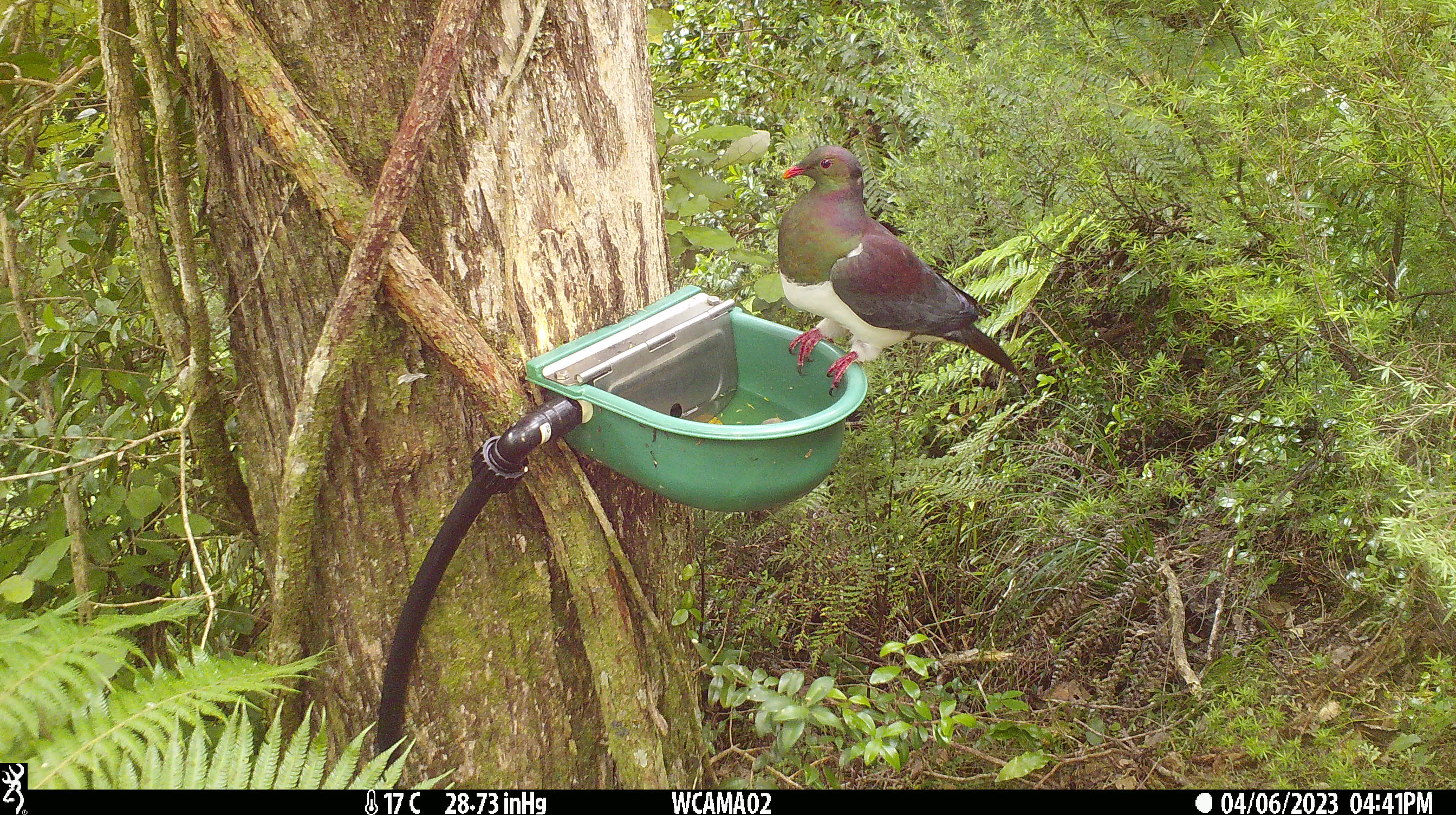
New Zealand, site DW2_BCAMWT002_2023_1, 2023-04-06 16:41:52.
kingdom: Animalia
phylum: Chordata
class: Aves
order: Columbiformes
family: Columbidae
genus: Hemiphaga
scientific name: Hemiphaga novaeseelandiae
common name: new zealand pigeon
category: kereru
Kereru (new zealand pigeon) (Hemiphaga novaeseelandiae).